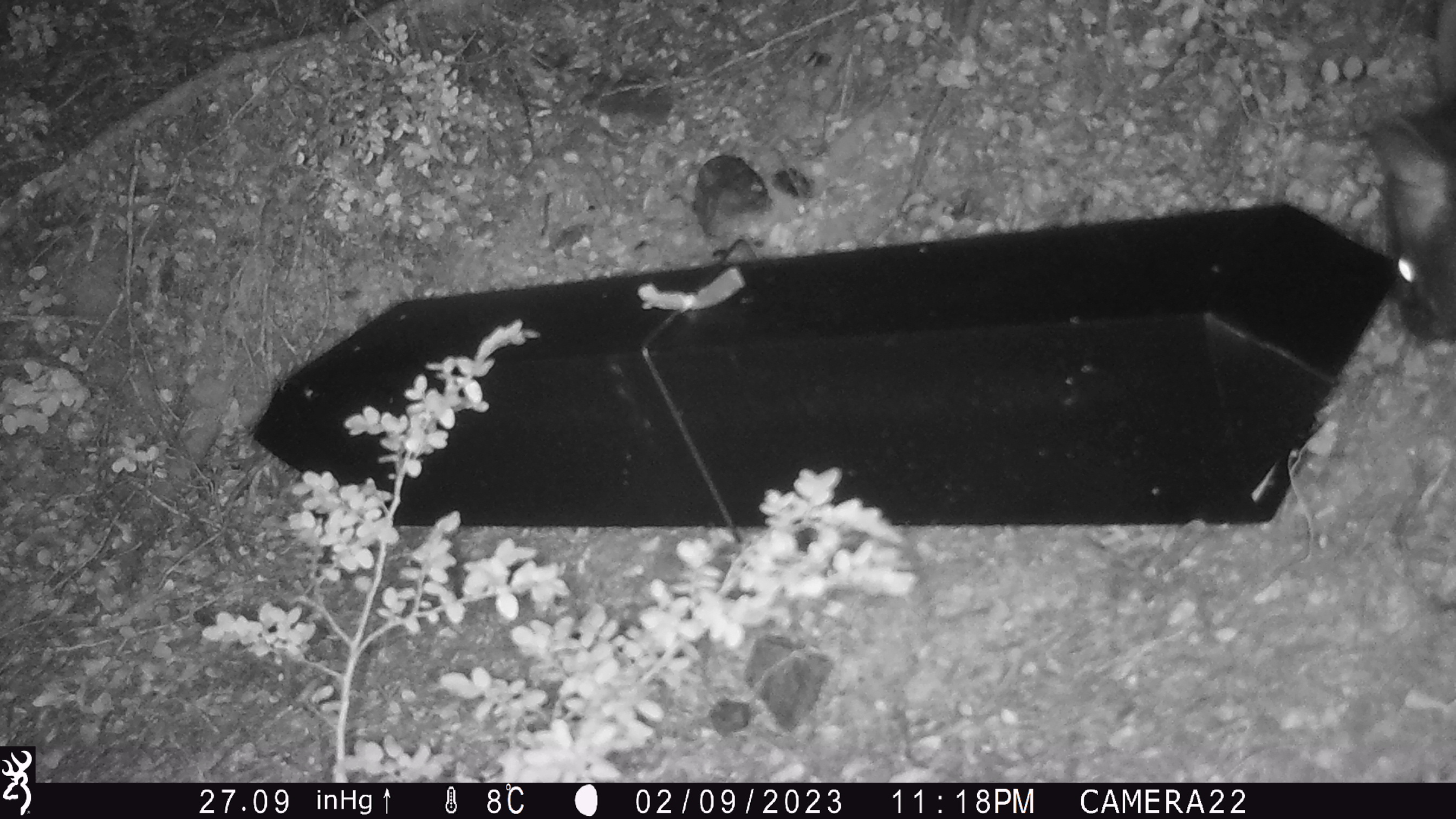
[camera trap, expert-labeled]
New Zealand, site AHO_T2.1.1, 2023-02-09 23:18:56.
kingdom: Animalia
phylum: Chordata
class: Mammalia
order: Carnivora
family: Mustelidae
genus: Mustela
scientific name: Mustela erminea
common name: stoat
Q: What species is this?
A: Stoat (Mustela erminea).